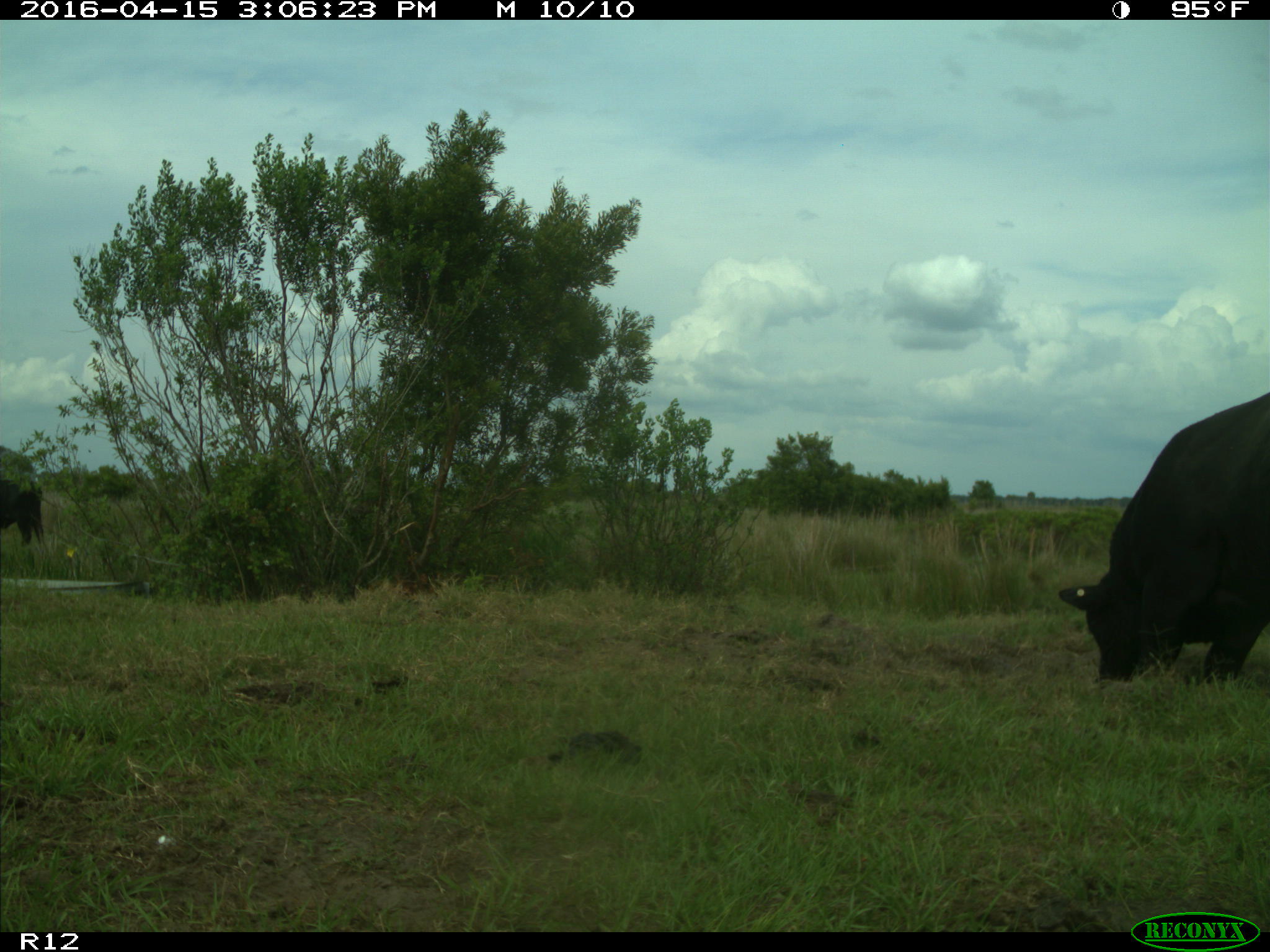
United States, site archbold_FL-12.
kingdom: Animalia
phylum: Chordata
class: Mammalia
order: Artiodactyla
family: Bovidae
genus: Bos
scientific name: Bos taurus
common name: domestic cow